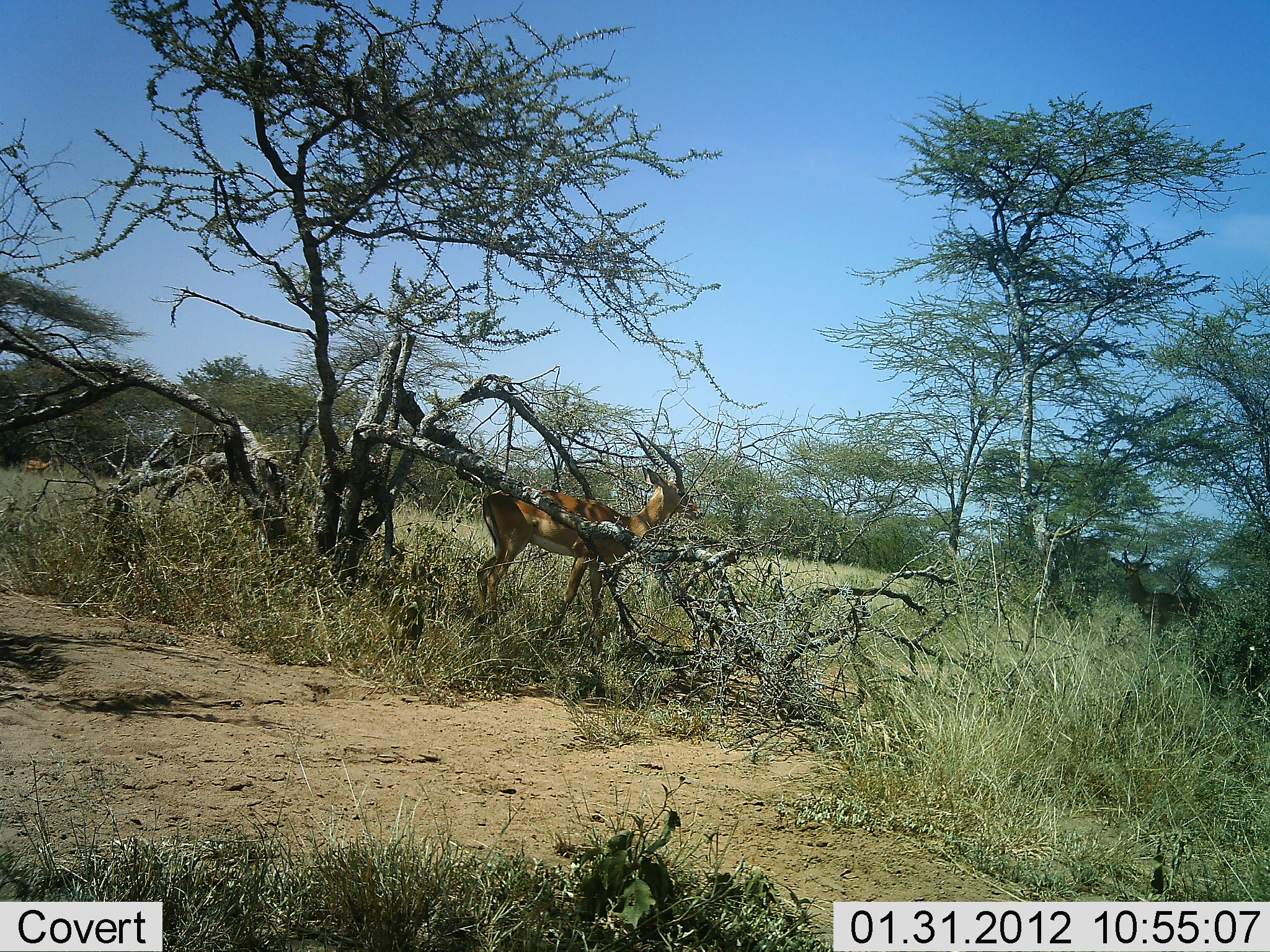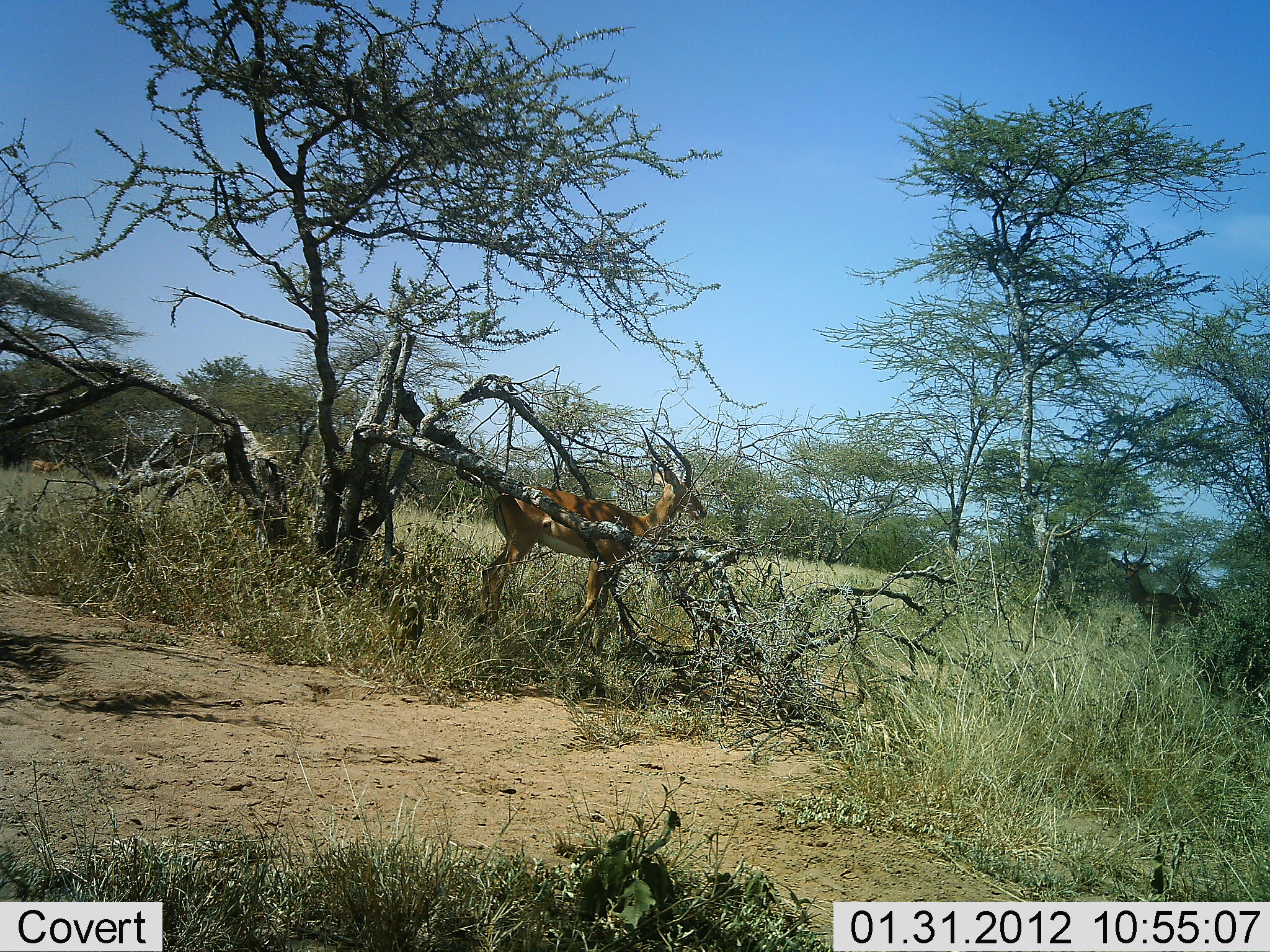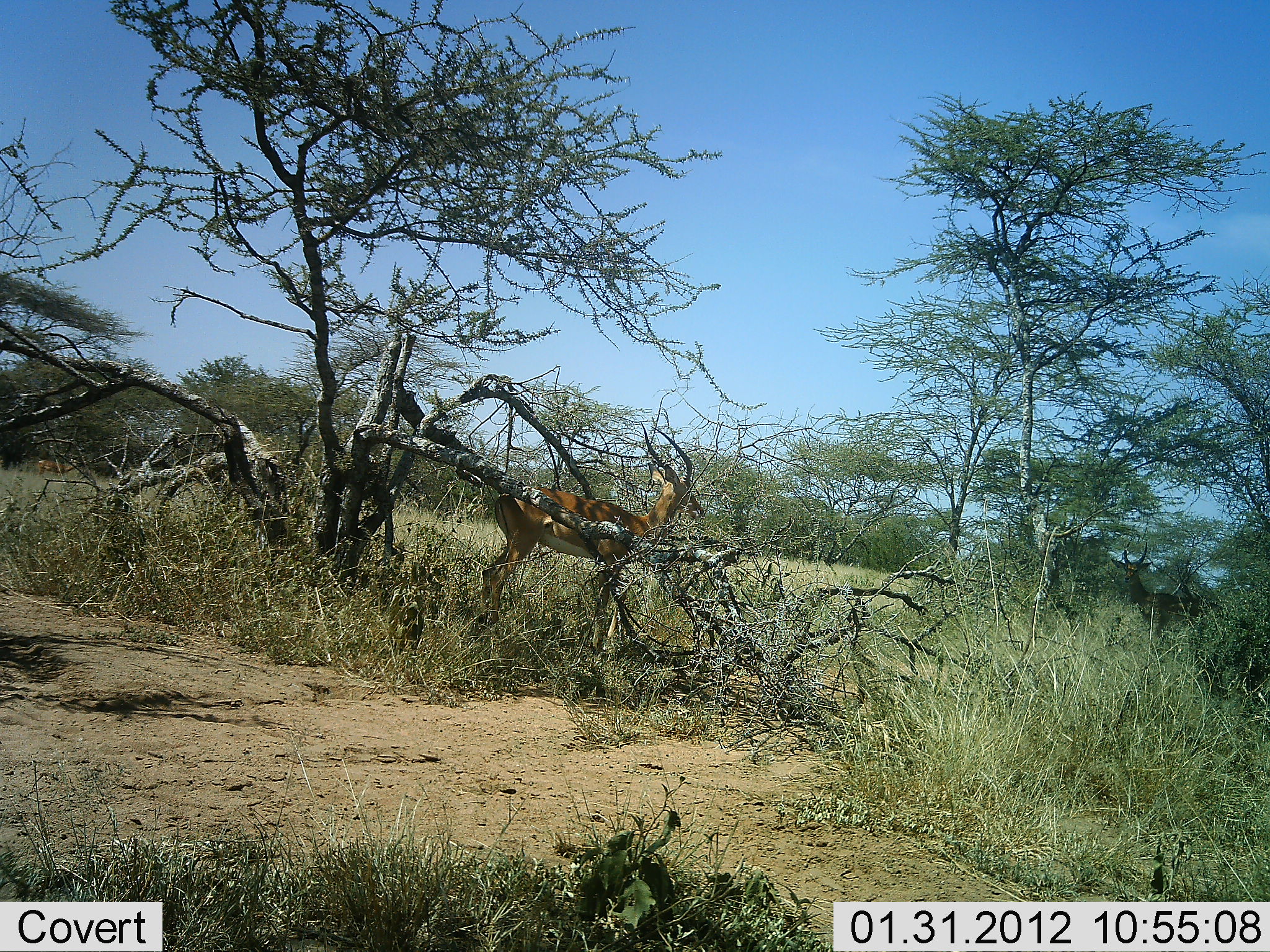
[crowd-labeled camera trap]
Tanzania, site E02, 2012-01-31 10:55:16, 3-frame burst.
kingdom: Animalia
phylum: Chordata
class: Mammalia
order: Artiodactyla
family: Bovidae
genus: Aepyceros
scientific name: Aepyceros melampus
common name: impala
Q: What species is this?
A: Impala (Aepyceros melampus).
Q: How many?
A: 2.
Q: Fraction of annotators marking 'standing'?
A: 84%.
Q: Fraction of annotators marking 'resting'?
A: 4%.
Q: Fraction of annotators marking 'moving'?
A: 28%.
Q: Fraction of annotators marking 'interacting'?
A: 0%.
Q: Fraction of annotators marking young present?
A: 0%.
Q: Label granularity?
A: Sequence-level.